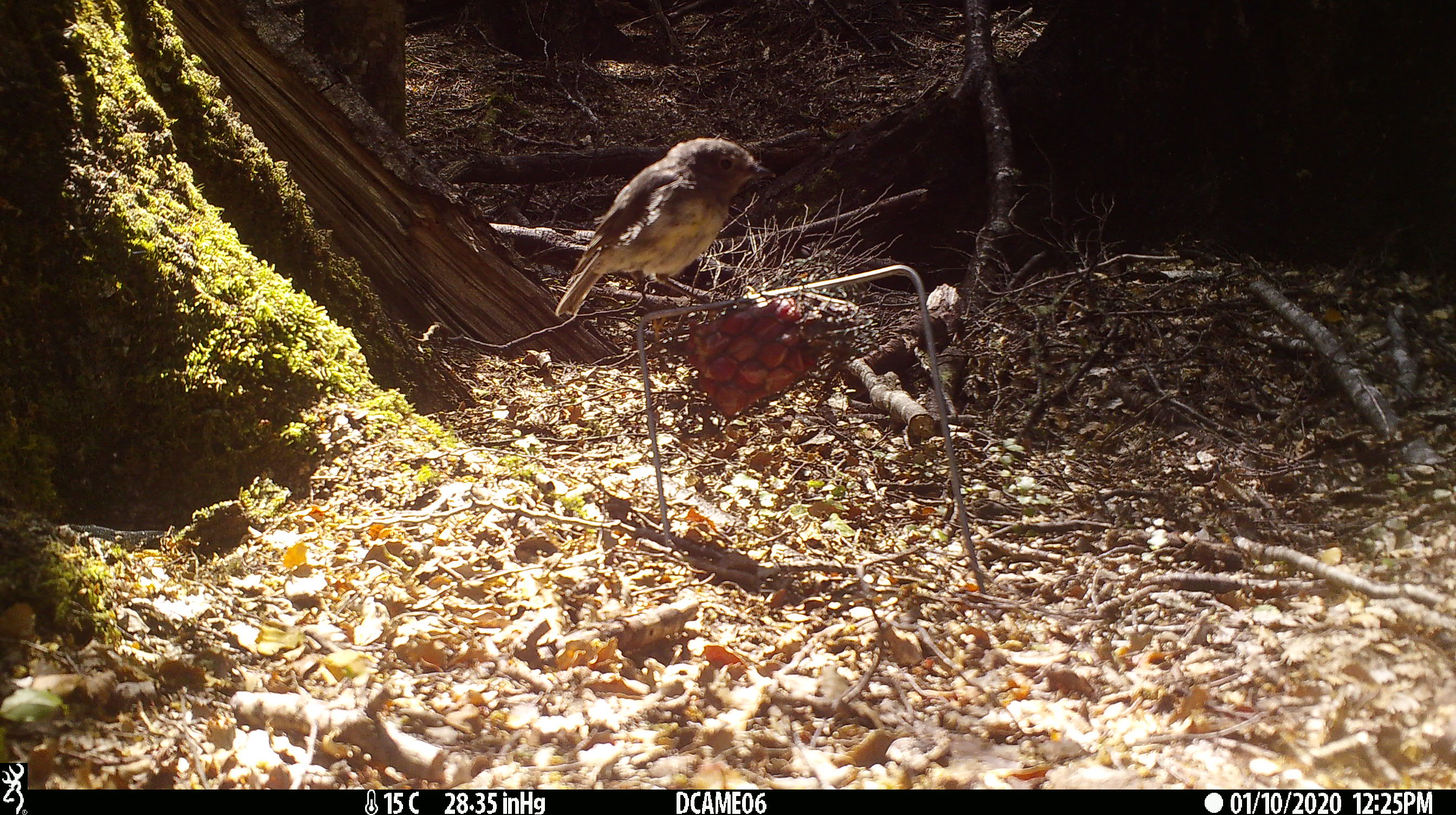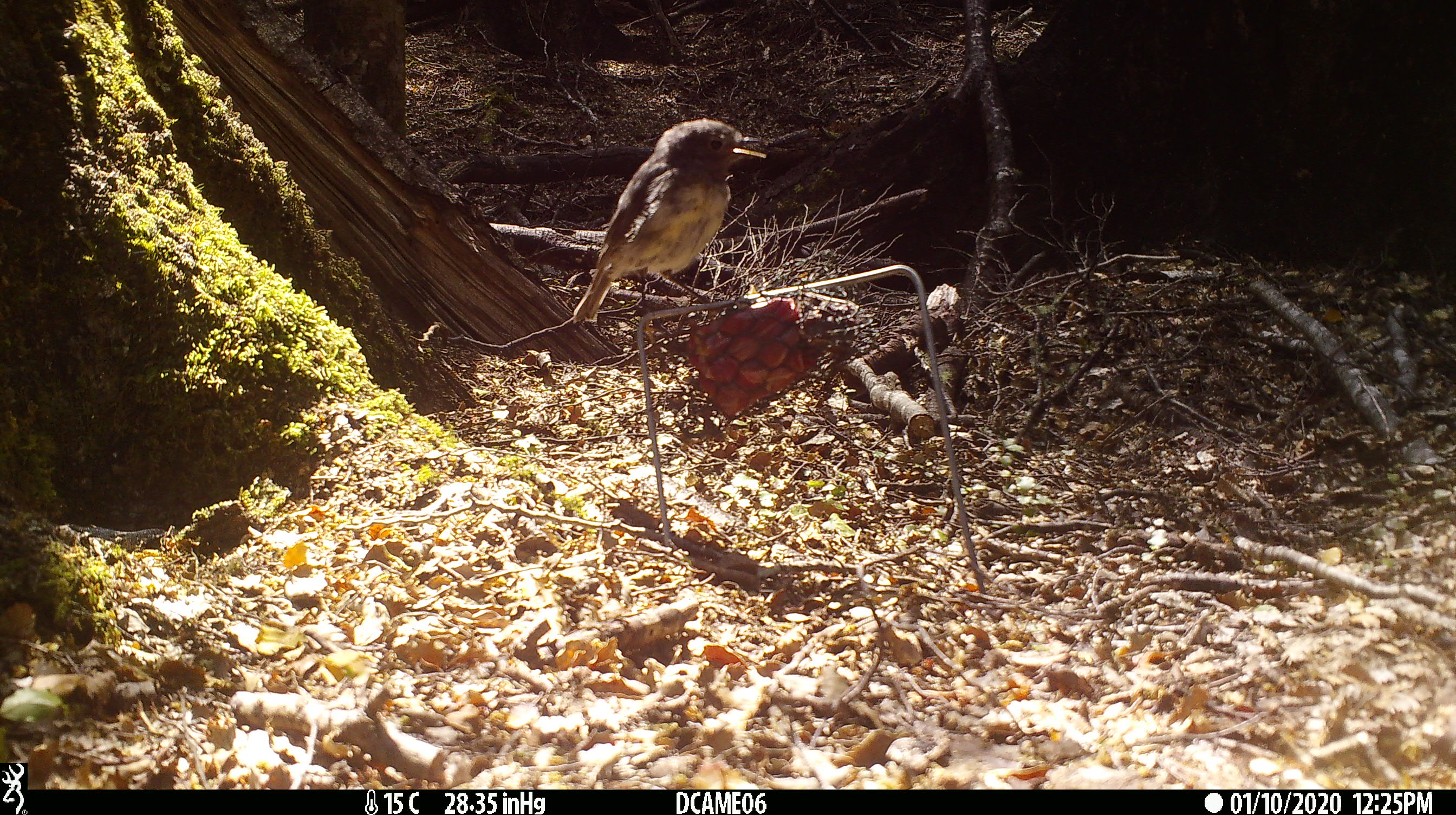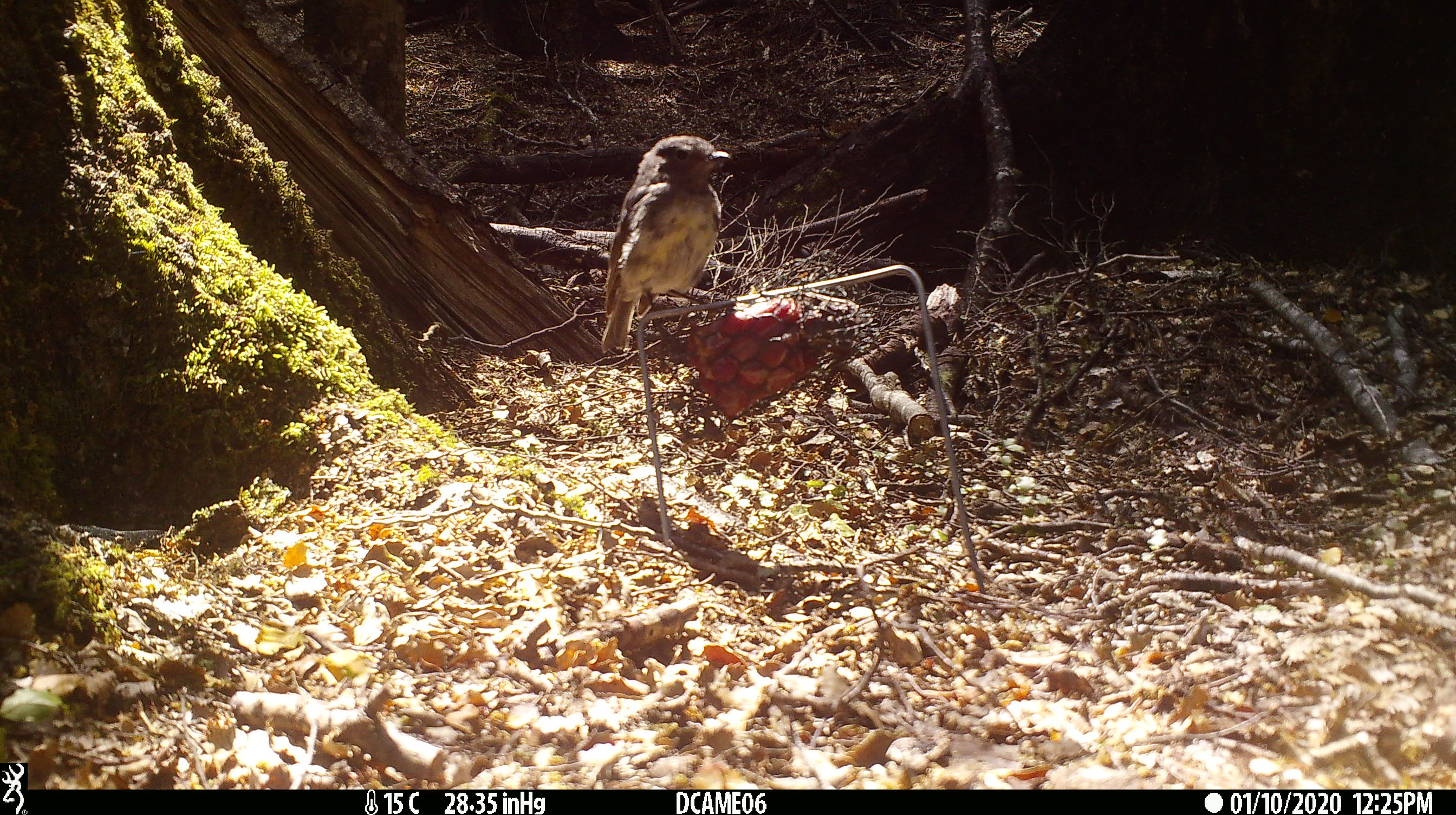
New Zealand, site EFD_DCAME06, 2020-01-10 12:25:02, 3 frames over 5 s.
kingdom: Animalia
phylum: Chordata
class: Aves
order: Passeriformes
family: Petroicidae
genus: Petroica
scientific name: Petroica australis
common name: new zealand robin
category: robin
Robin (new zealand robin) (Petroica australis).